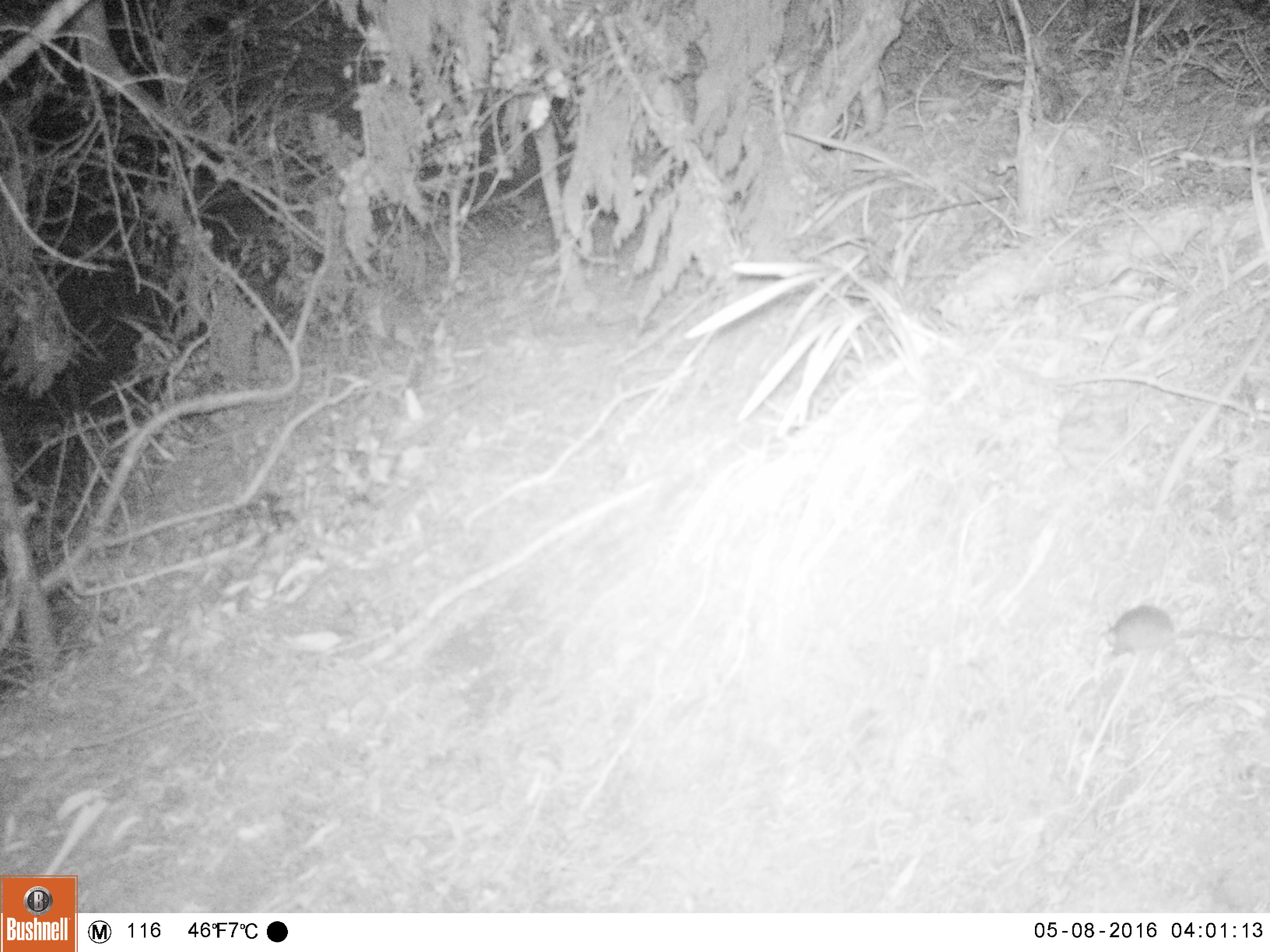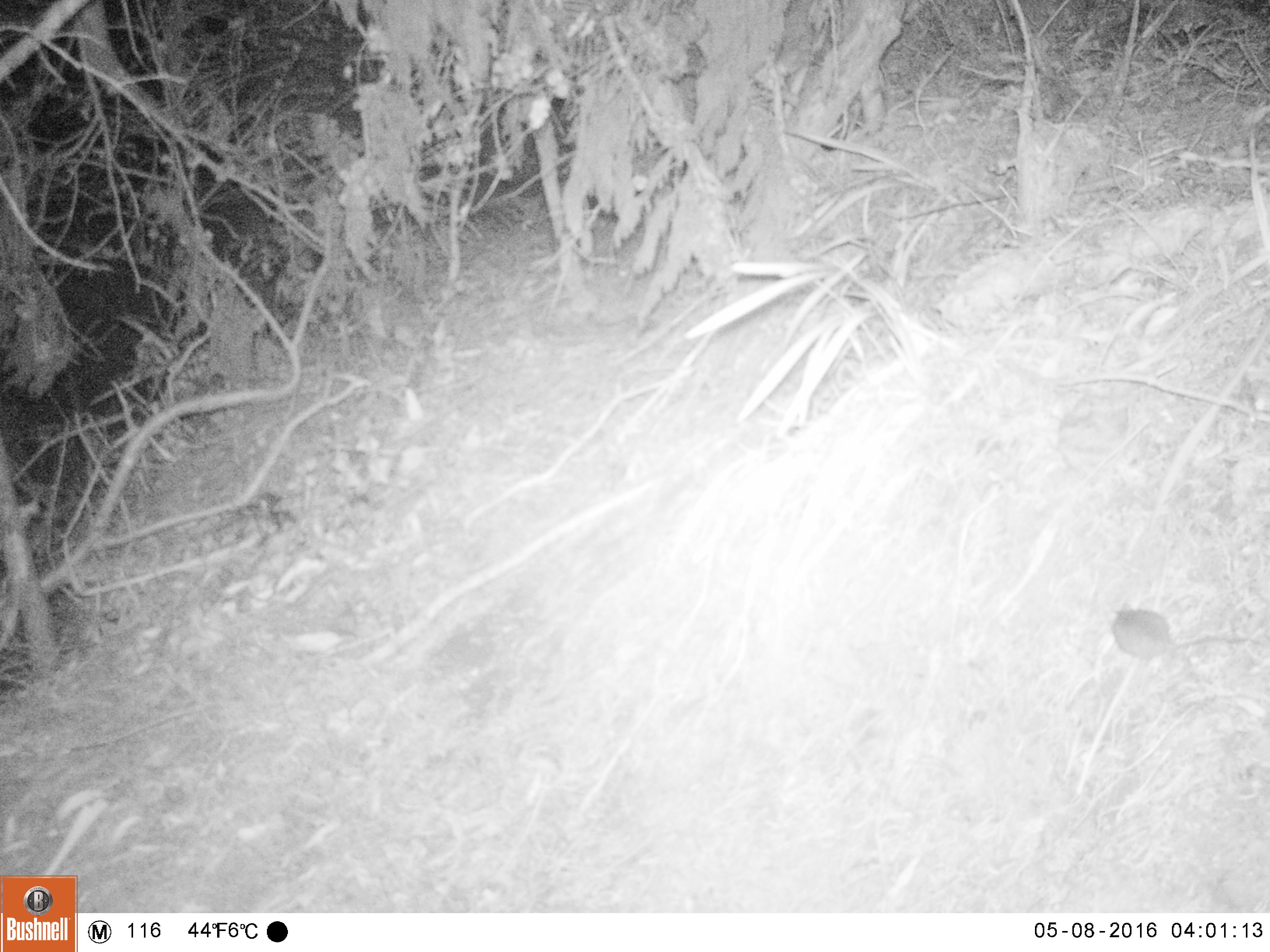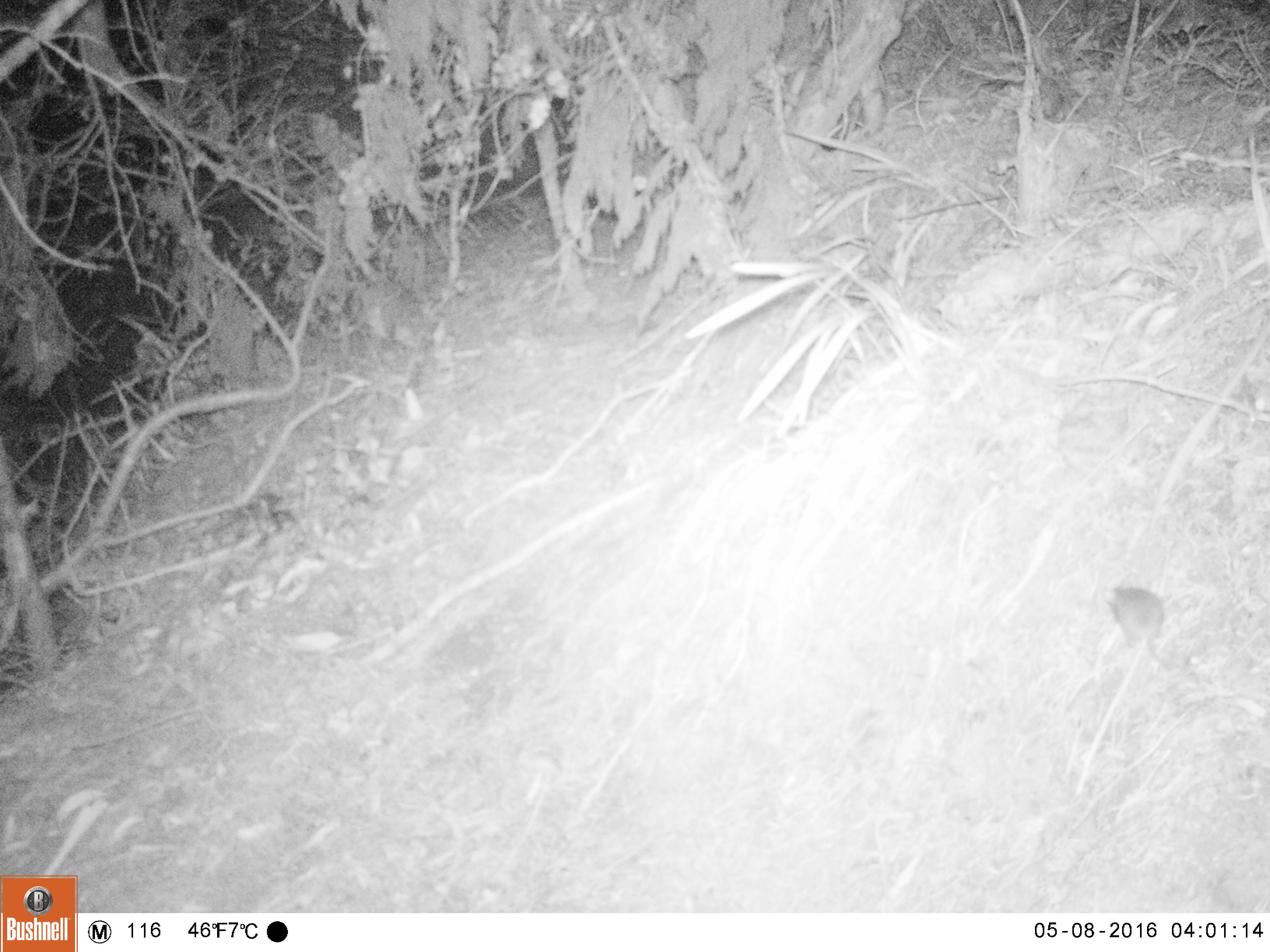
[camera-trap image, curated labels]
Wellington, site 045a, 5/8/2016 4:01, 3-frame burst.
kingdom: Animalia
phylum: Chordata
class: Mammalia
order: Rodentia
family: Muridae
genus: Mus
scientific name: Mus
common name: mouse